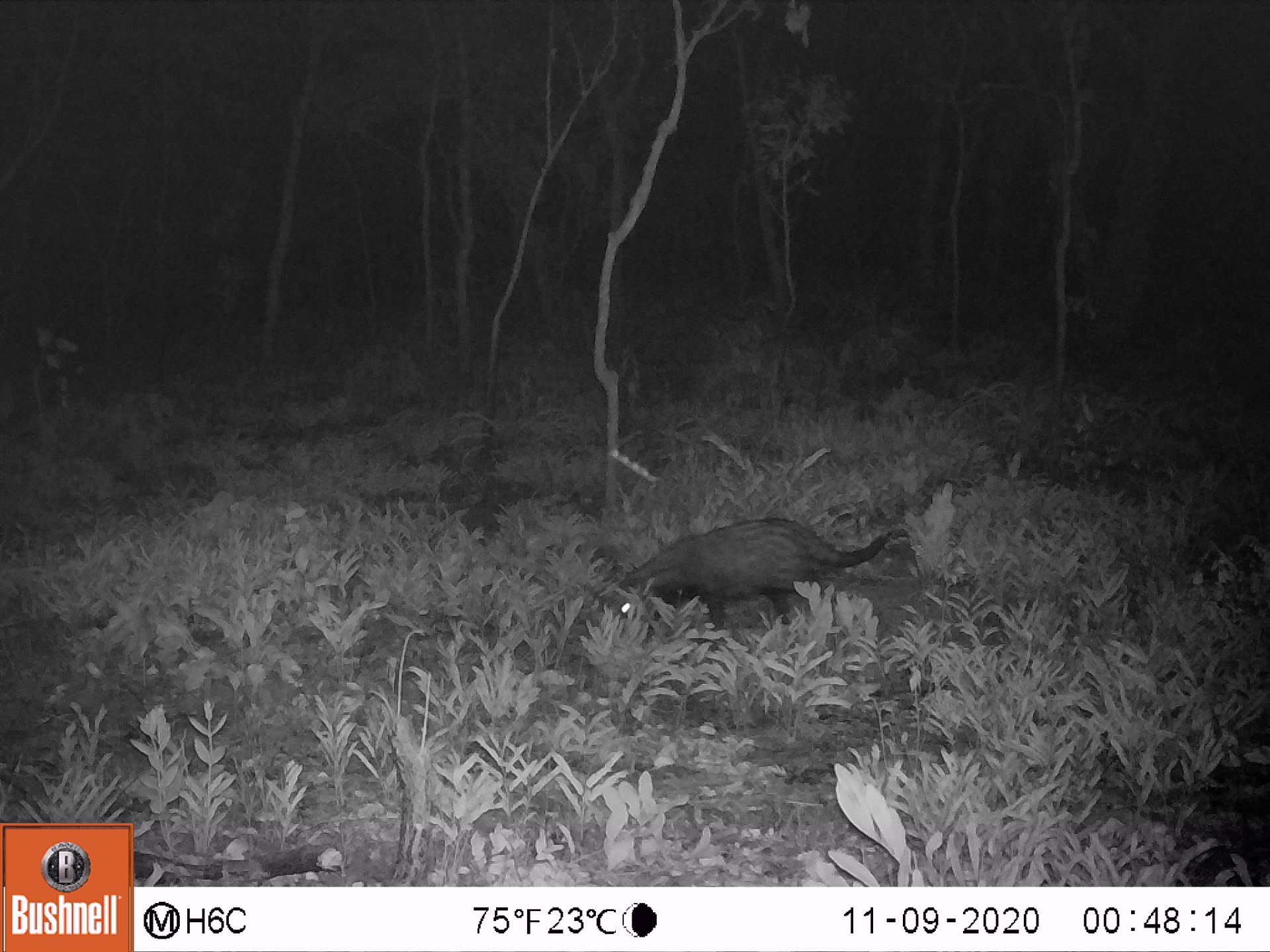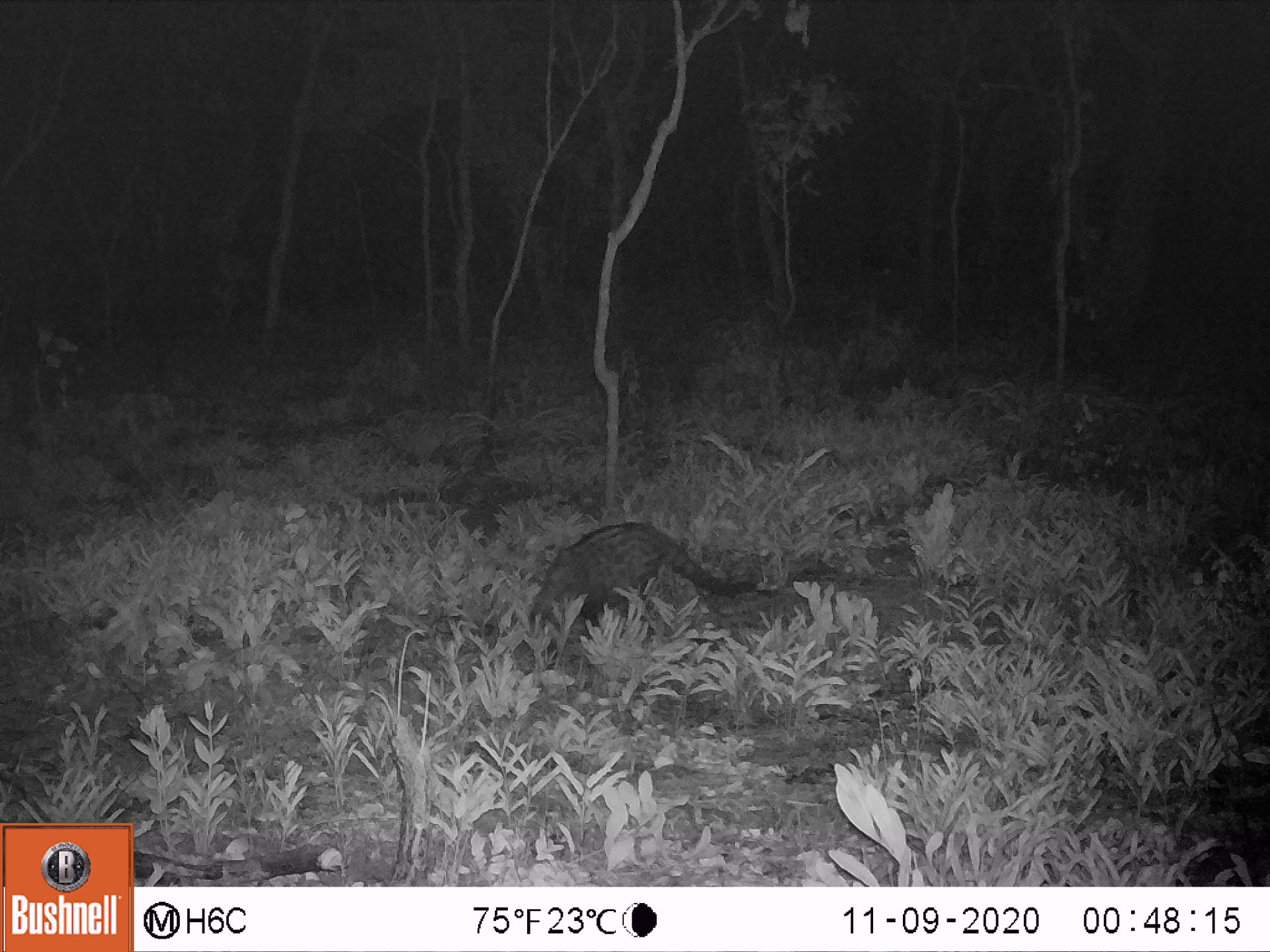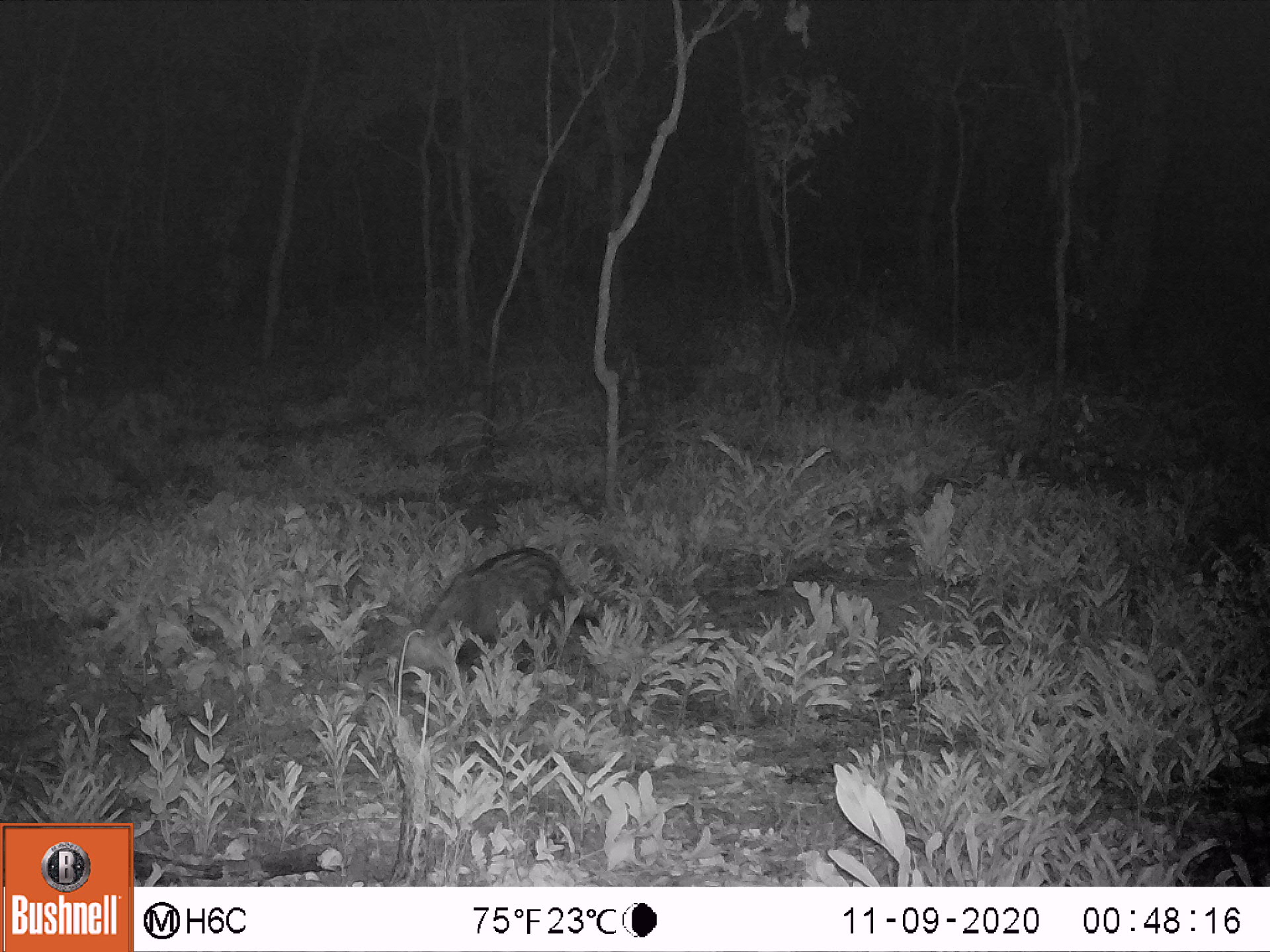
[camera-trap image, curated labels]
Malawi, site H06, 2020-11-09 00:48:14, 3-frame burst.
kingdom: Animalia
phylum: Chordata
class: Mammalia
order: Carnivora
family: Viverridae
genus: Civettictis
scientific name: Civettictis civetta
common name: african civet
African civet (Civettictis civetta), count 1.